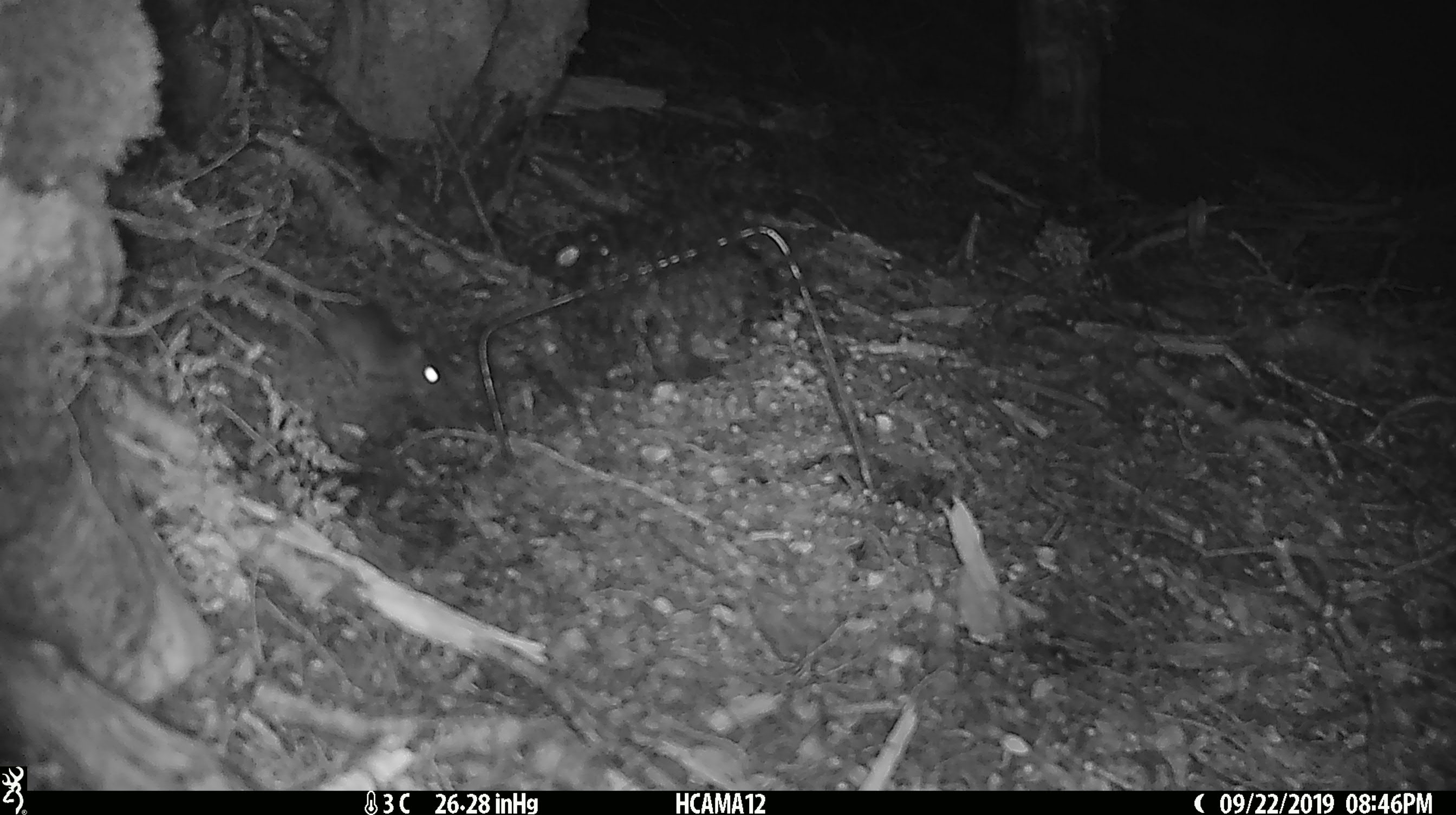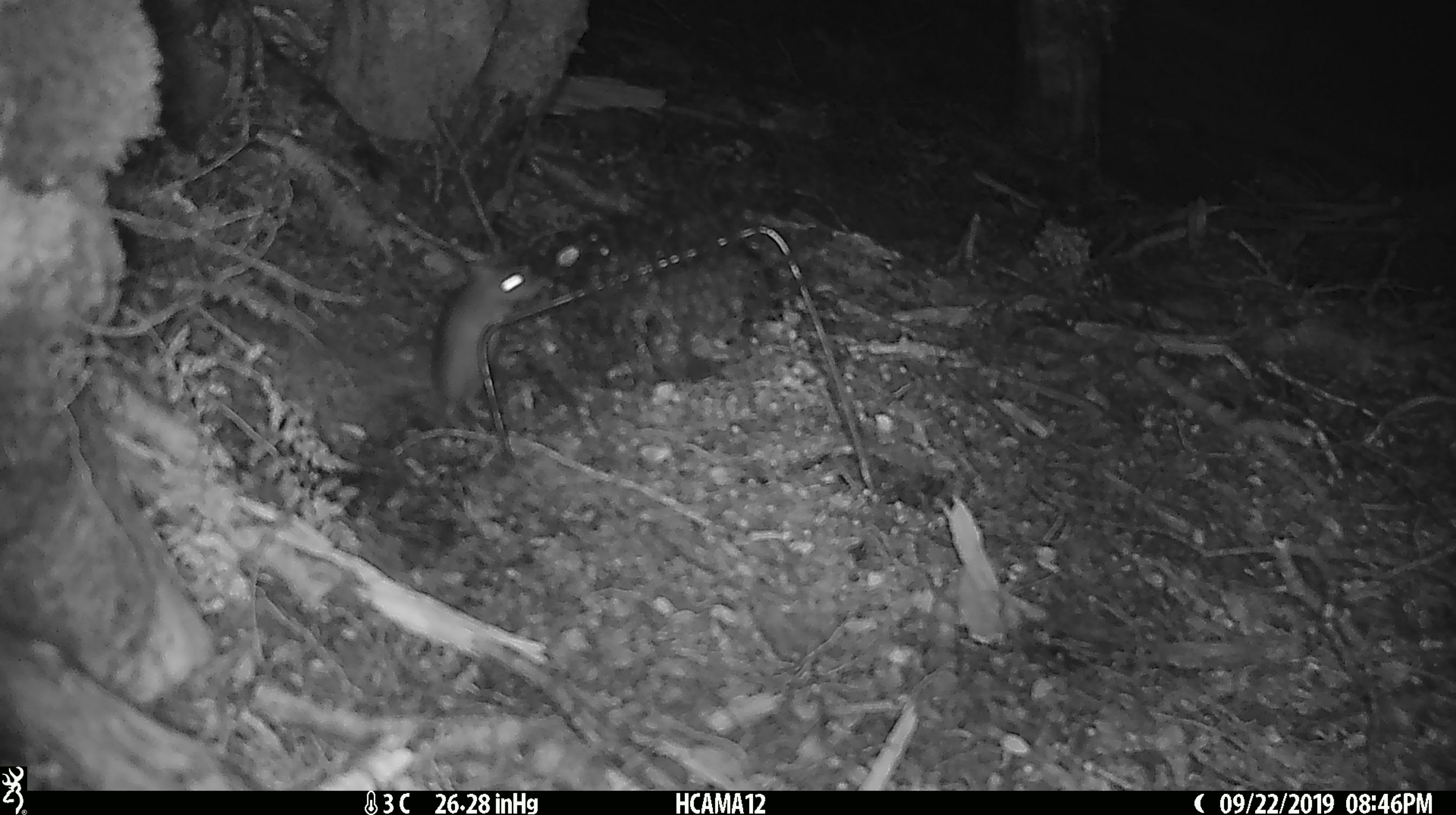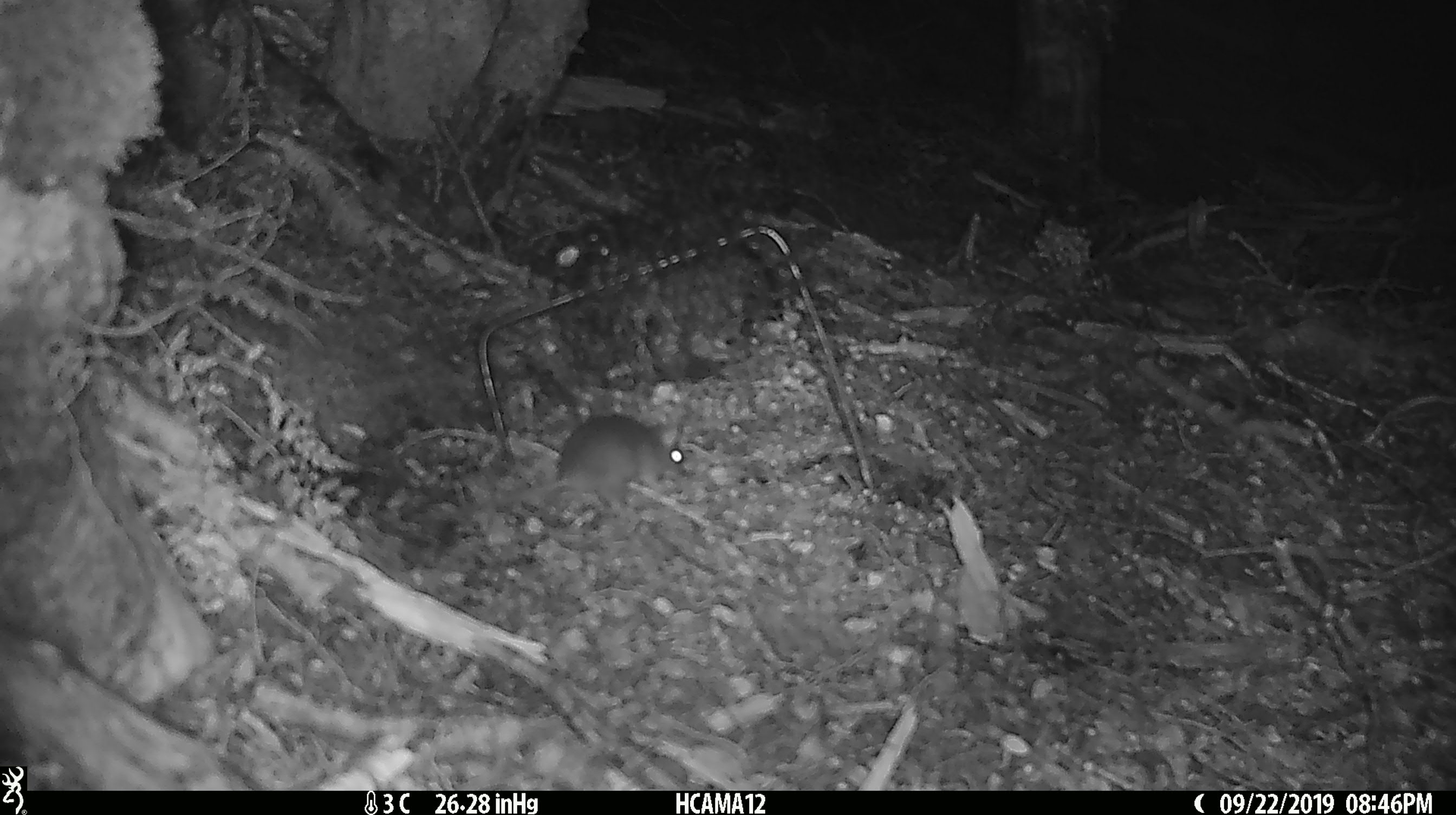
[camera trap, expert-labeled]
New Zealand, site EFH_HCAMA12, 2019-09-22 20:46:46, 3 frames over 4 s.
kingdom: Animalia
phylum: Chordata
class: Mammalia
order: Lagomorpha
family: Leporidae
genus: Lepus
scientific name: Lepus europaeus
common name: brown hare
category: hare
Hare (brown hare) (Lepus europaeus).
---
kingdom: Animalia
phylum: Chordata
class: Mammalia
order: Rodentia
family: Muridae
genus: Mus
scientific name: Mus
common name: mouse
Mouse (Mus).